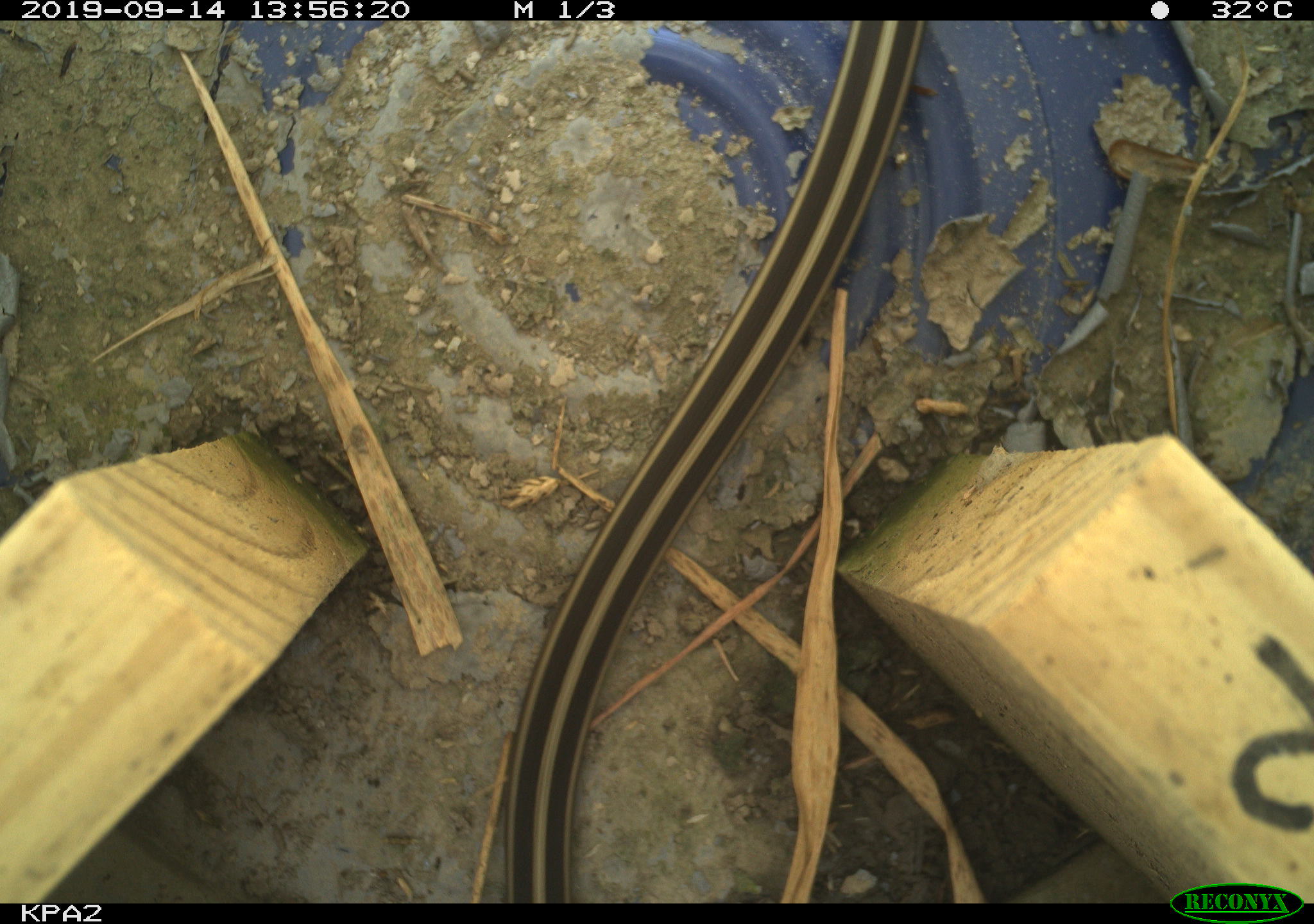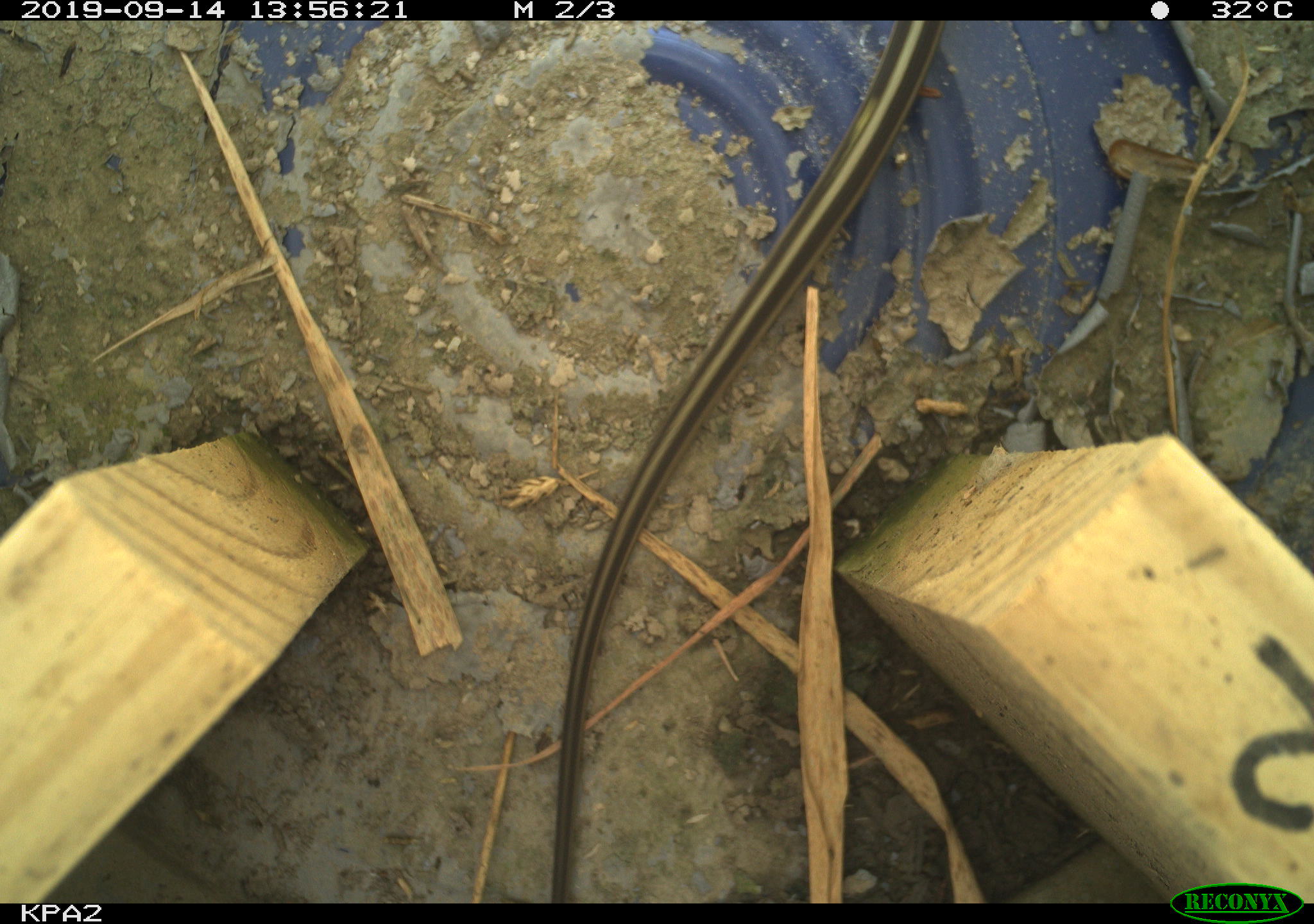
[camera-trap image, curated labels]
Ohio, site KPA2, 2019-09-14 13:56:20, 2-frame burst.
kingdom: Animalia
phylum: Chordata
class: Reptilia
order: Squamata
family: Colubridae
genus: Thamnophis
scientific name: Thamnophis sirtalis sirtalis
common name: eastern gartersnake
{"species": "eastern gartersnake (Thamnophis sirtalis sirtalis)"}